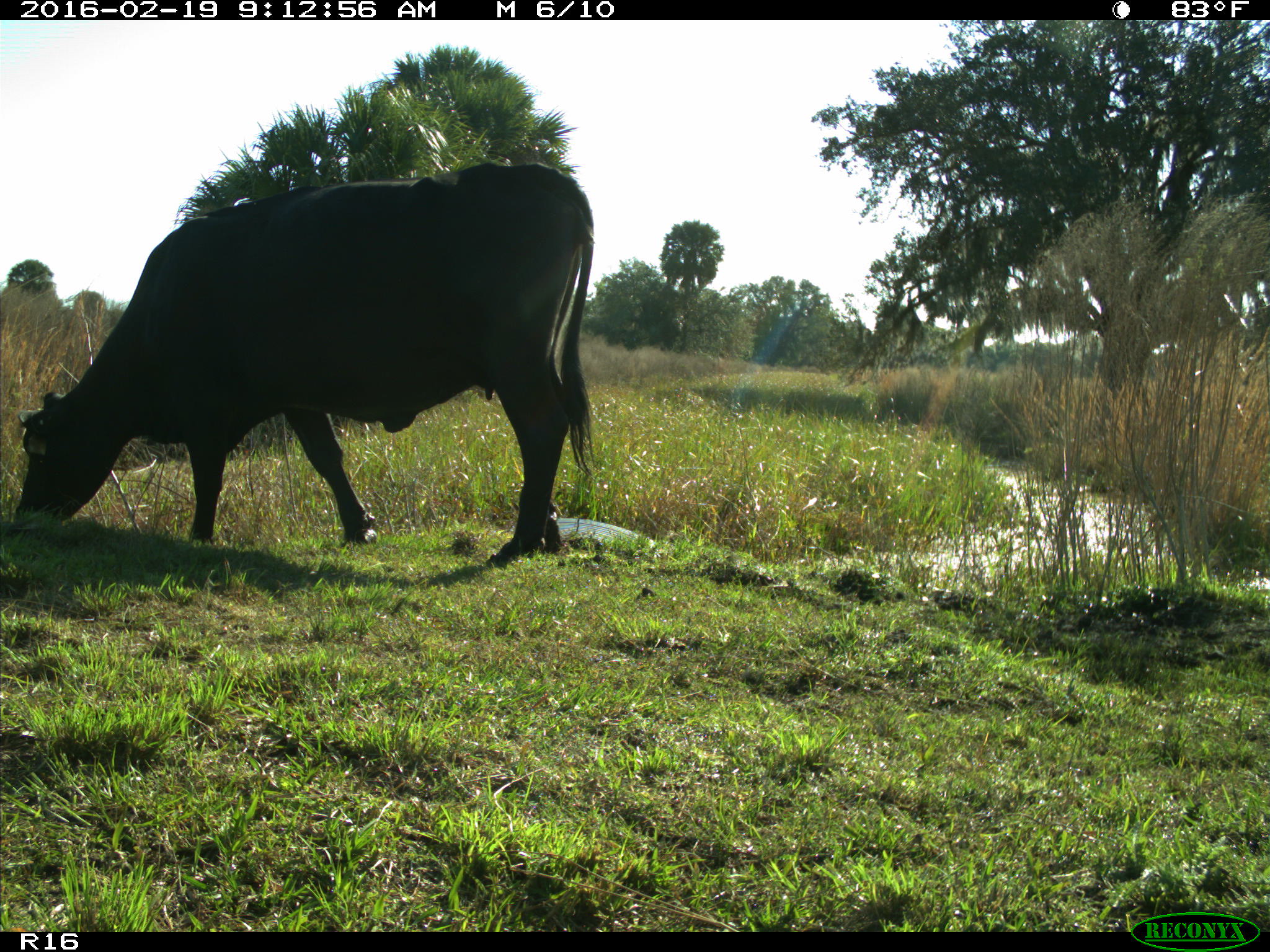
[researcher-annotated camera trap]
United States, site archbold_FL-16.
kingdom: Animalia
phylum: Chordata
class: Mammalia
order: Artiodactyla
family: Bovidae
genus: Bos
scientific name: Bos taurus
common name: domestic cow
Bos taurus (domestic cow).